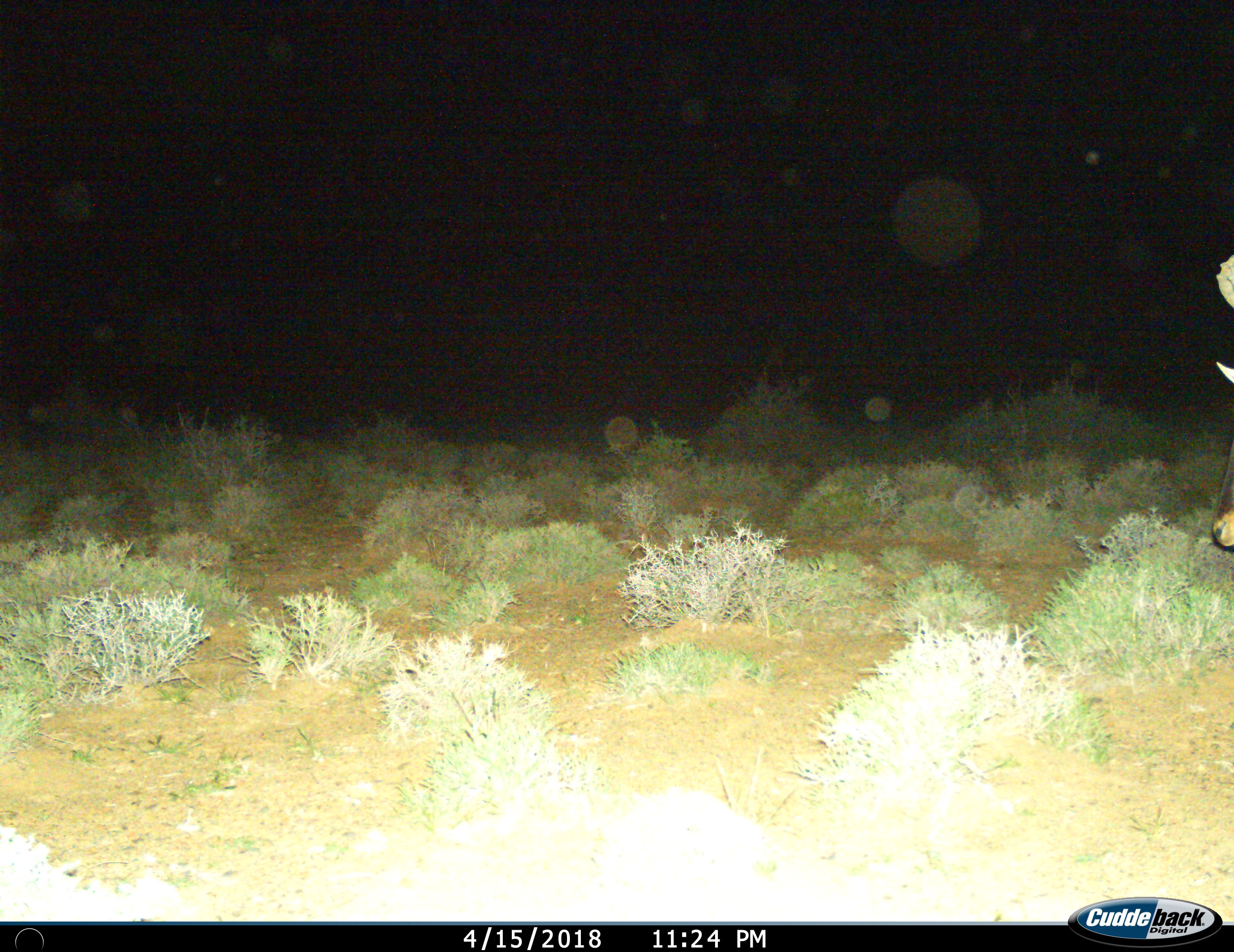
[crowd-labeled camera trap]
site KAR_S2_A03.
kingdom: Animalia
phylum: Chordata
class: Mammalia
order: Artiodactyla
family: Bovidae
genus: Alcelaphus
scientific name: Alcelaphus buselaphus caama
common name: red hartebeest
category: hartebeestred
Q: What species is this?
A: Hartebeestred (red hartebeest) (Alcelaphus buselaphus caama).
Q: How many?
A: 1.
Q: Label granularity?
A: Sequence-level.